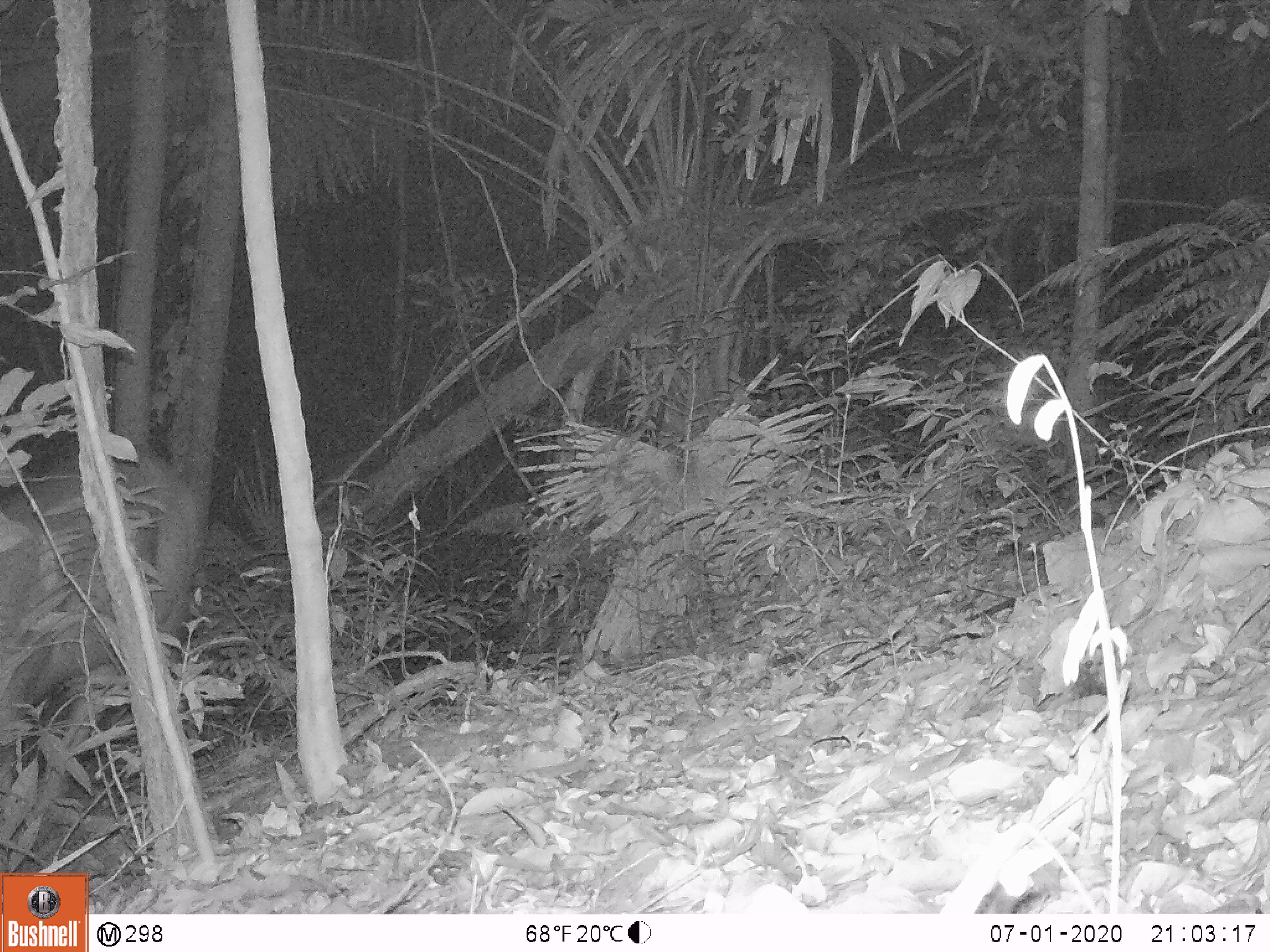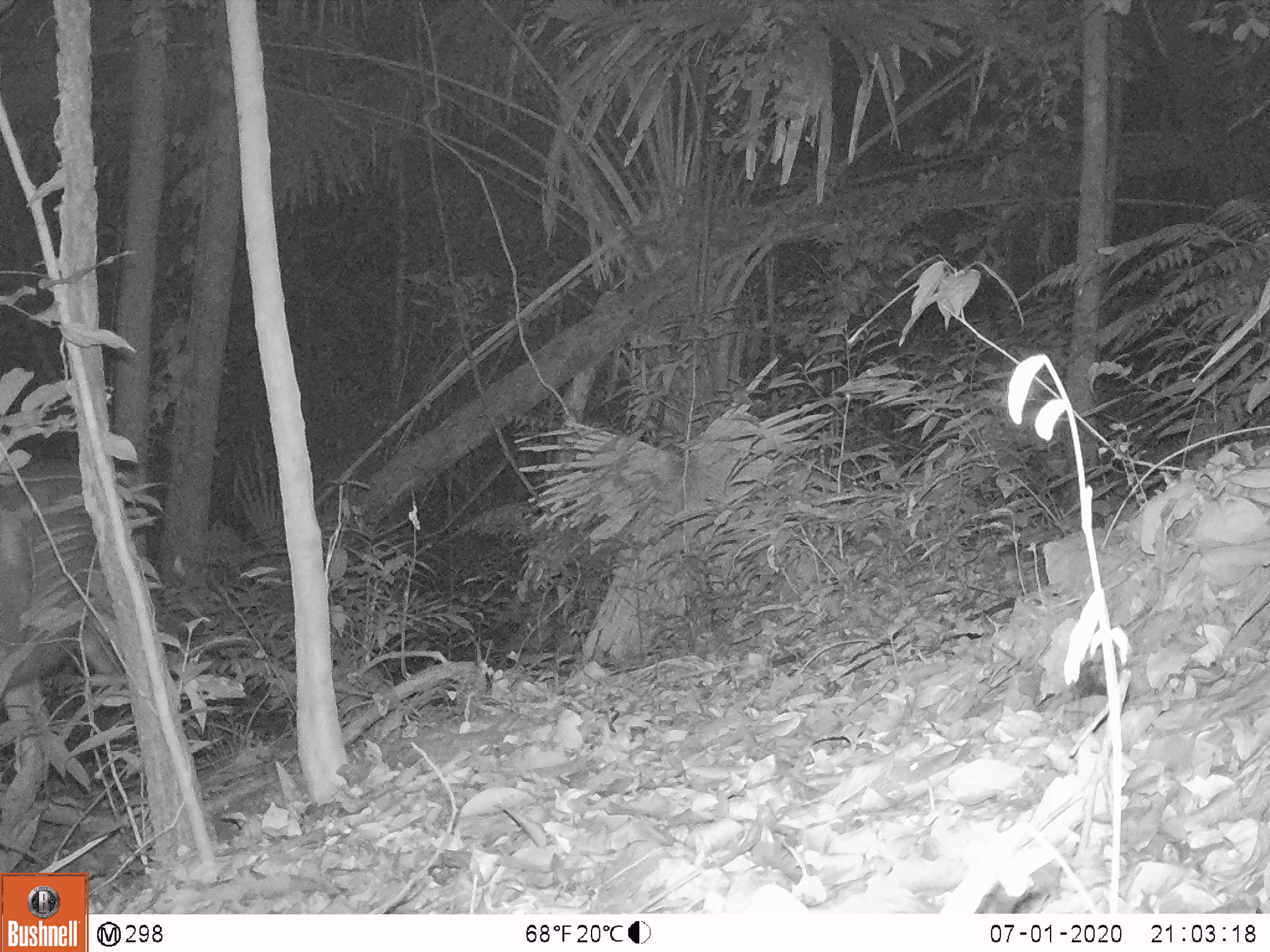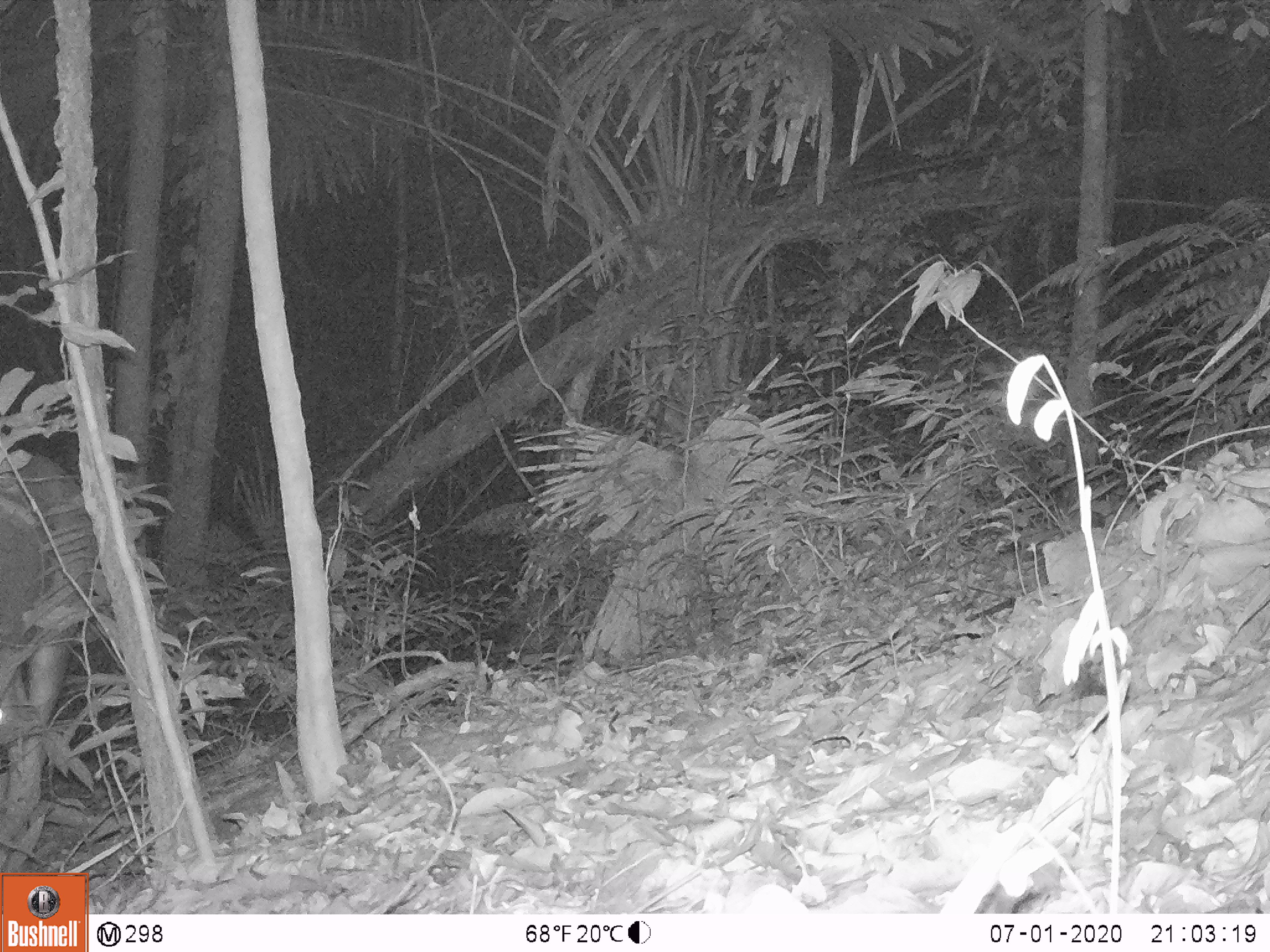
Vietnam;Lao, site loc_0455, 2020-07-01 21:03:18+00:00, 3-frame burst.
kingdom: Animalia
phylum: Chordata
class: Mammalia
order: Artiodactyla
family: Cervidae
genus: Rusa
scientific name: Rusa unicolor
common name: sambar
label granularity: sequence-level